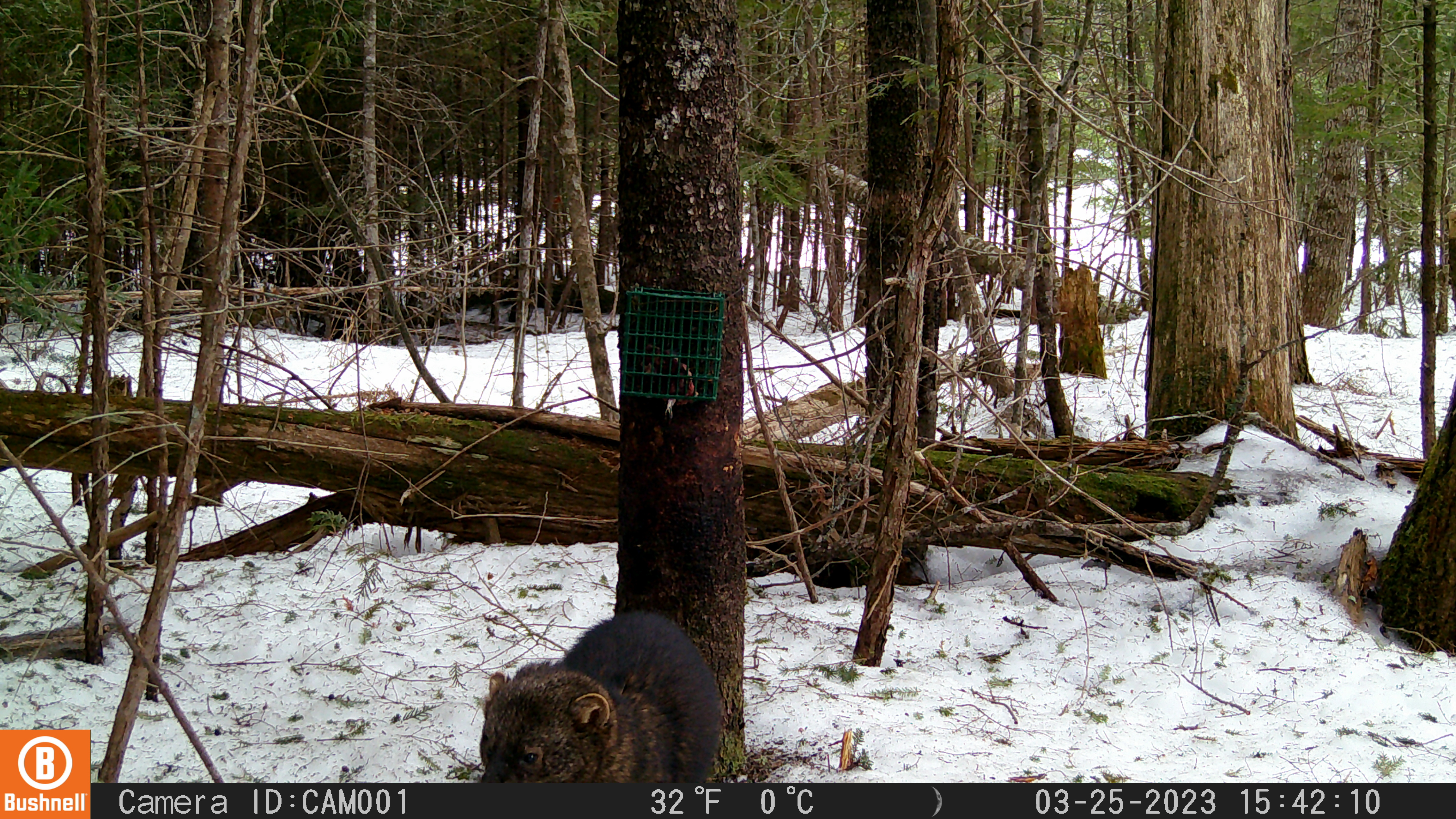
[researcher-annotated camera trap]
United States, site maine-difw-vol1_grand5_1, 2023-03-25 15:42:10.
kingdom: Animalia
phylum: Chordata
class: Mammalia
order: Carnivora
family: Mustelidae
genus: Pekania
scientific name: Pekania pennanti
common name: fisher